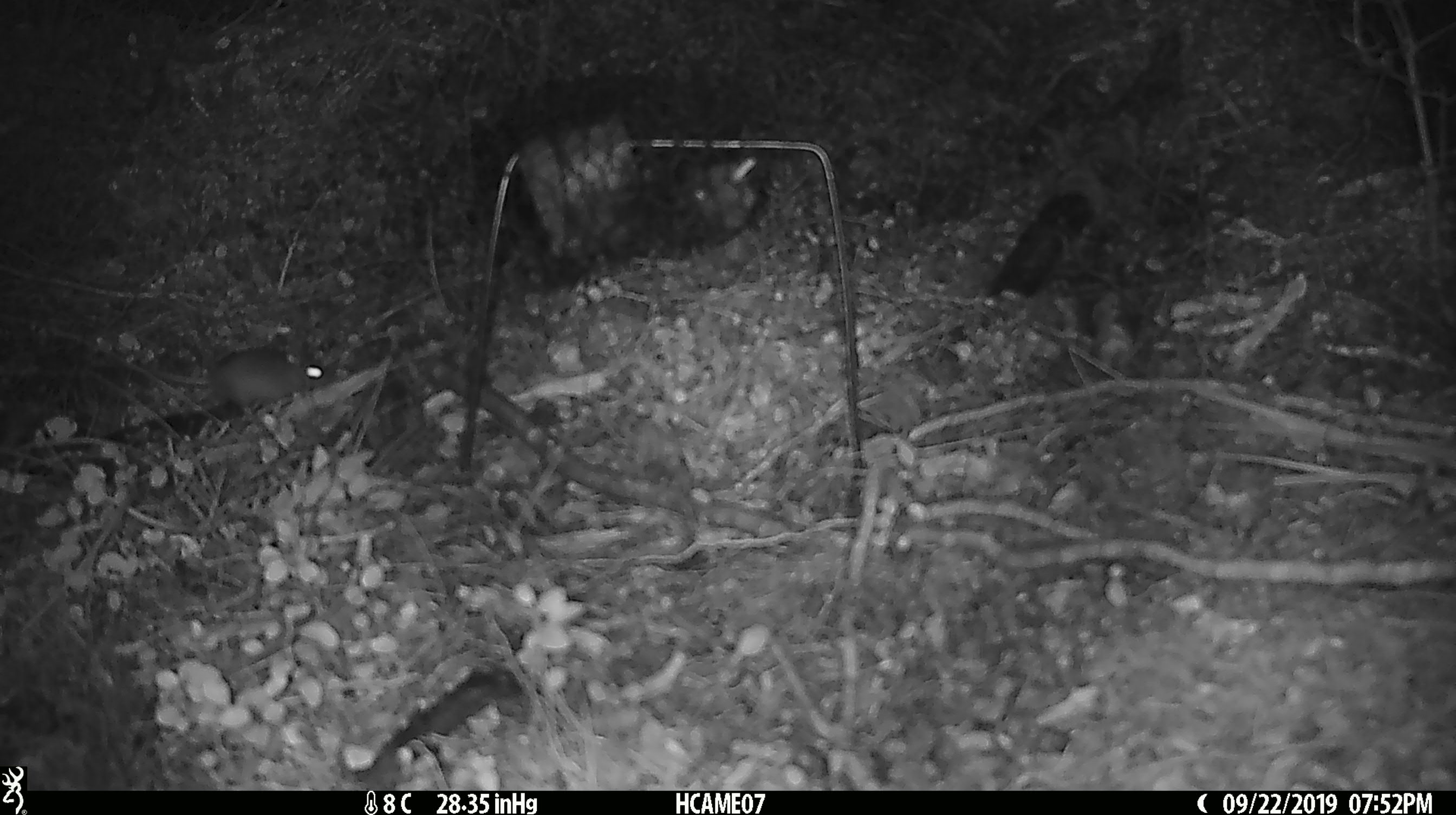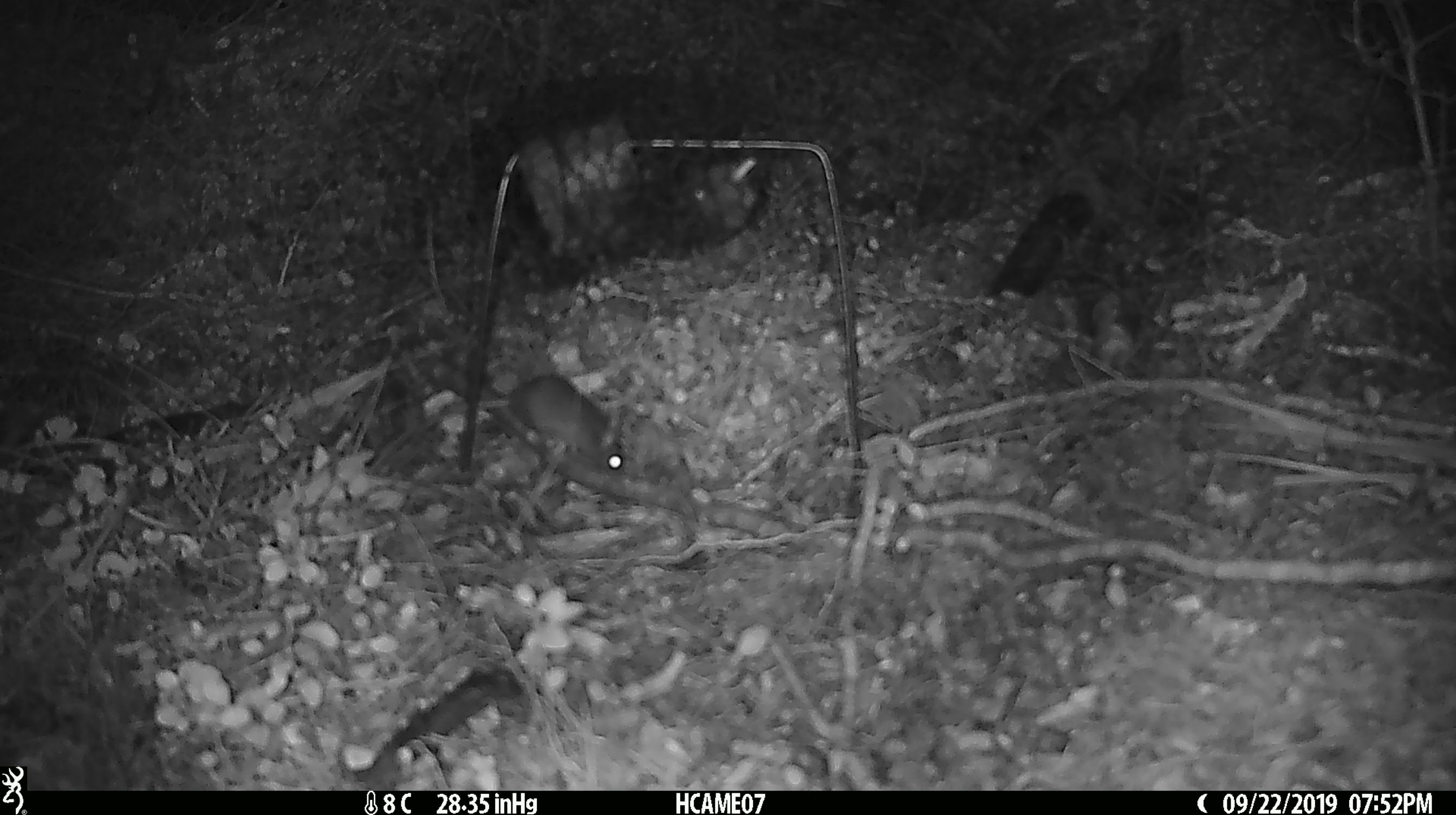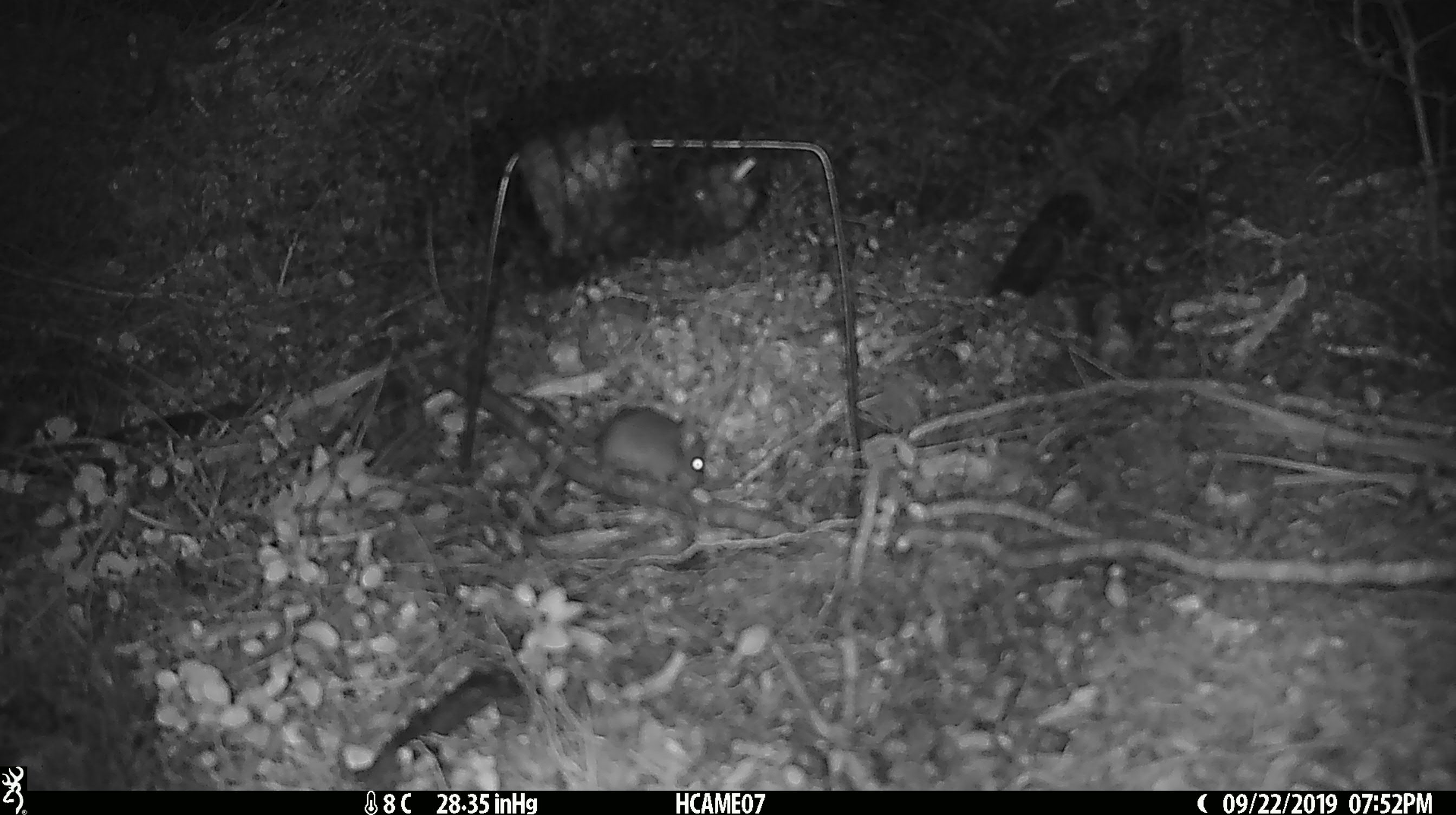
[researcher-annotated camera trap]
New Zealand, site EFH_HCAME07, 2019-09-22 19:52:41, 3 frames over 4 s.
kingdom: Animalia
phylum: Chordata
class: Mammalia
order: Rodentia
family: Muridae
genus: Mus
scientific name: Mus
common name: mouse